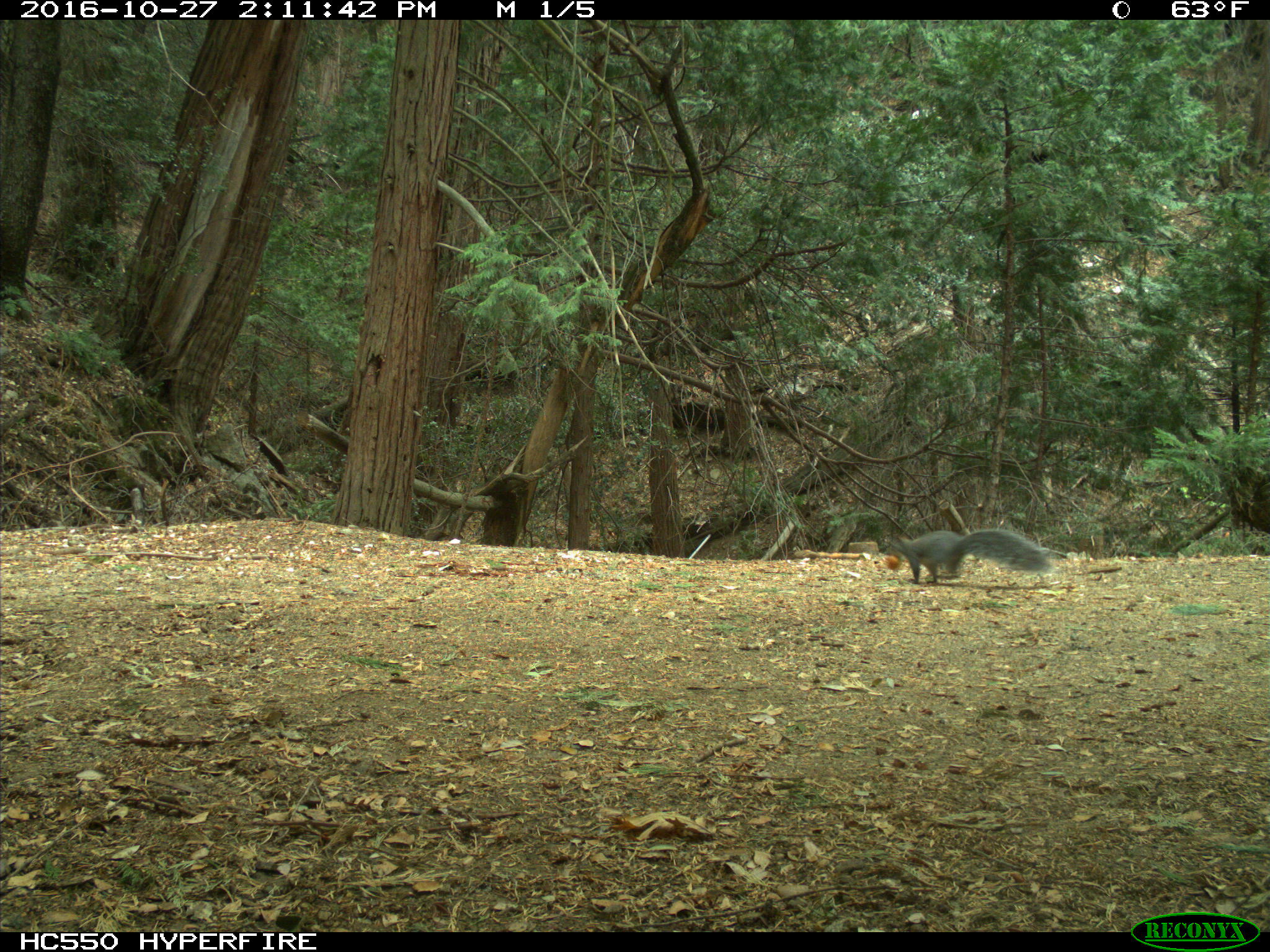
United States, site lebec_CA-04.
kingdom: Animalia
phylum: Chordata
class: Mammalia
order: Rodentia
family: Sciuridae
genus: Sciurus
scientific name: Sciurus carolinensis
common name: eastern gray squirrel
Sciurus carolinensis (eastern gray squirrel).